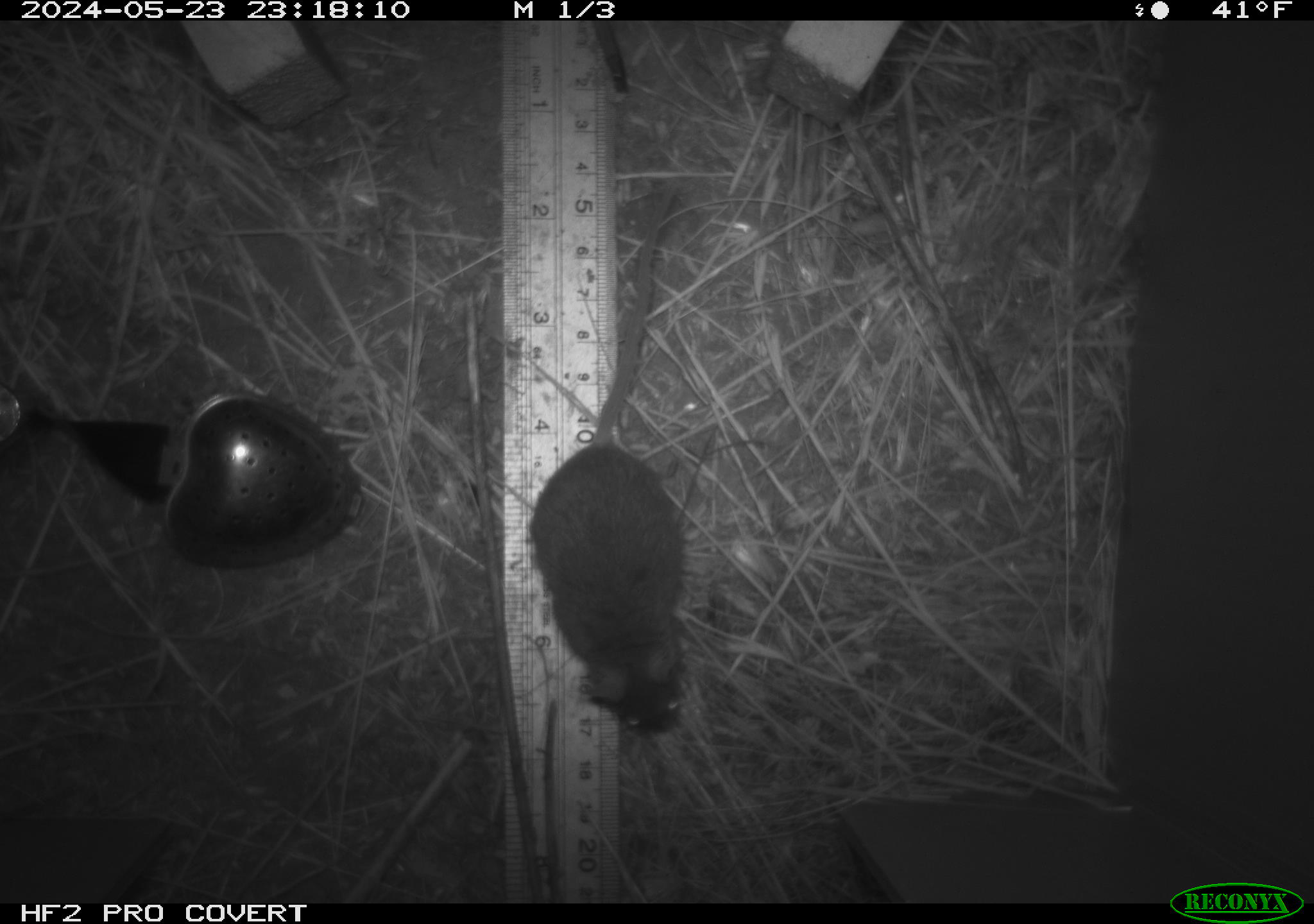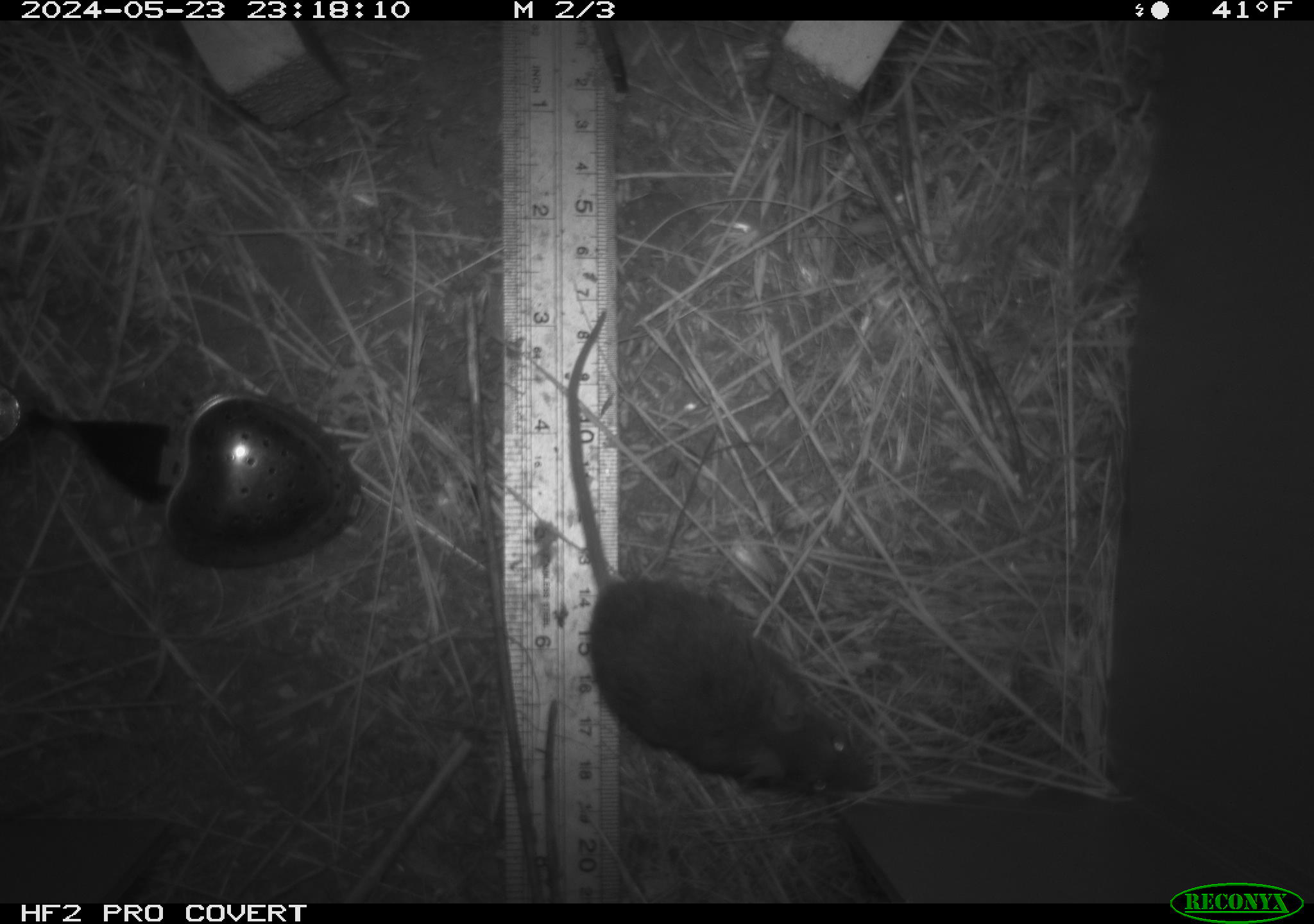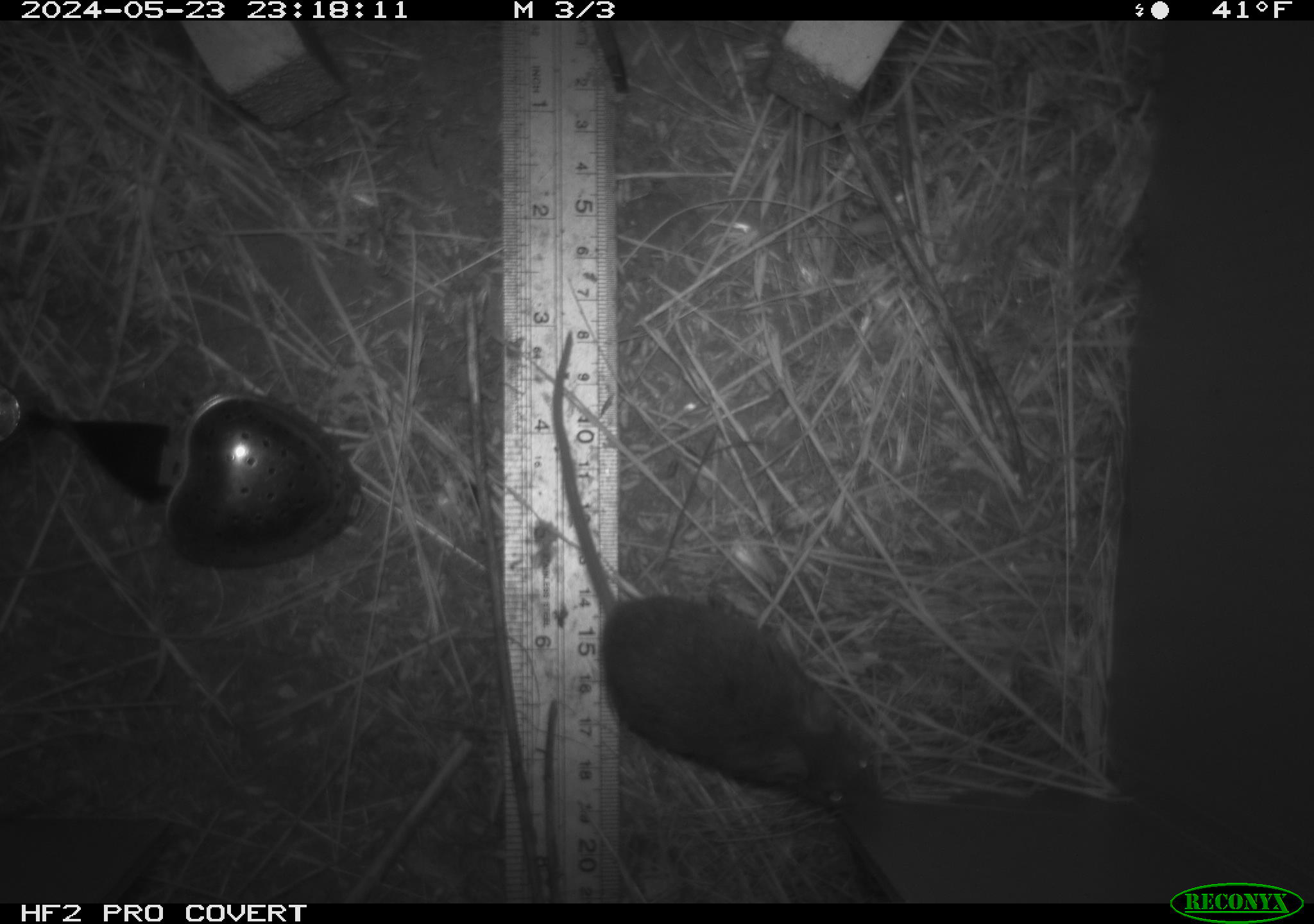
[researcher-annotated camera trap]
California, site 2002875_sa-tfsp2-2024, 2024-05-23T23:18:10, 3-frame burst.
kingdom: Animalia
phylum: Chordata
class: Mammalia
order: Rodentia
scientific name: Rodentia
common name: mouse species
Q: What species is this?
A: Mouse species (Rodentia).